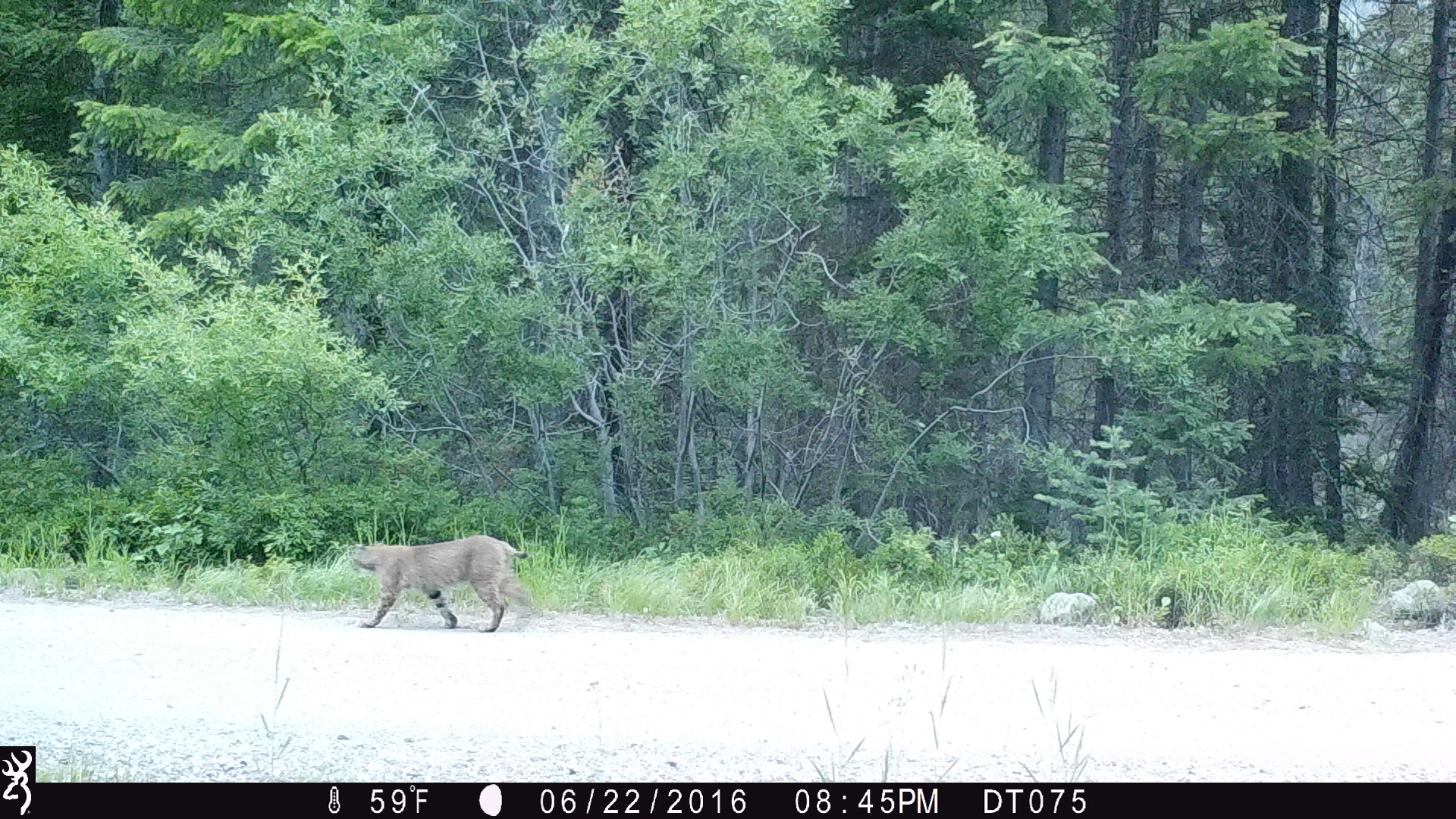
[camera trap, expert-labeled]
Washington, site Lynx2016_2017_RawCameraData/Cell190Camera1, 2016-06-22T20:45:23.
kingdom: Animalia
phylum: Chordata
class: Mammalia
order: Carnivora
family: Felidae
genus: Lynx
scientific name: Lynx rufus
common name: bobcat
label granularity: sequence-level